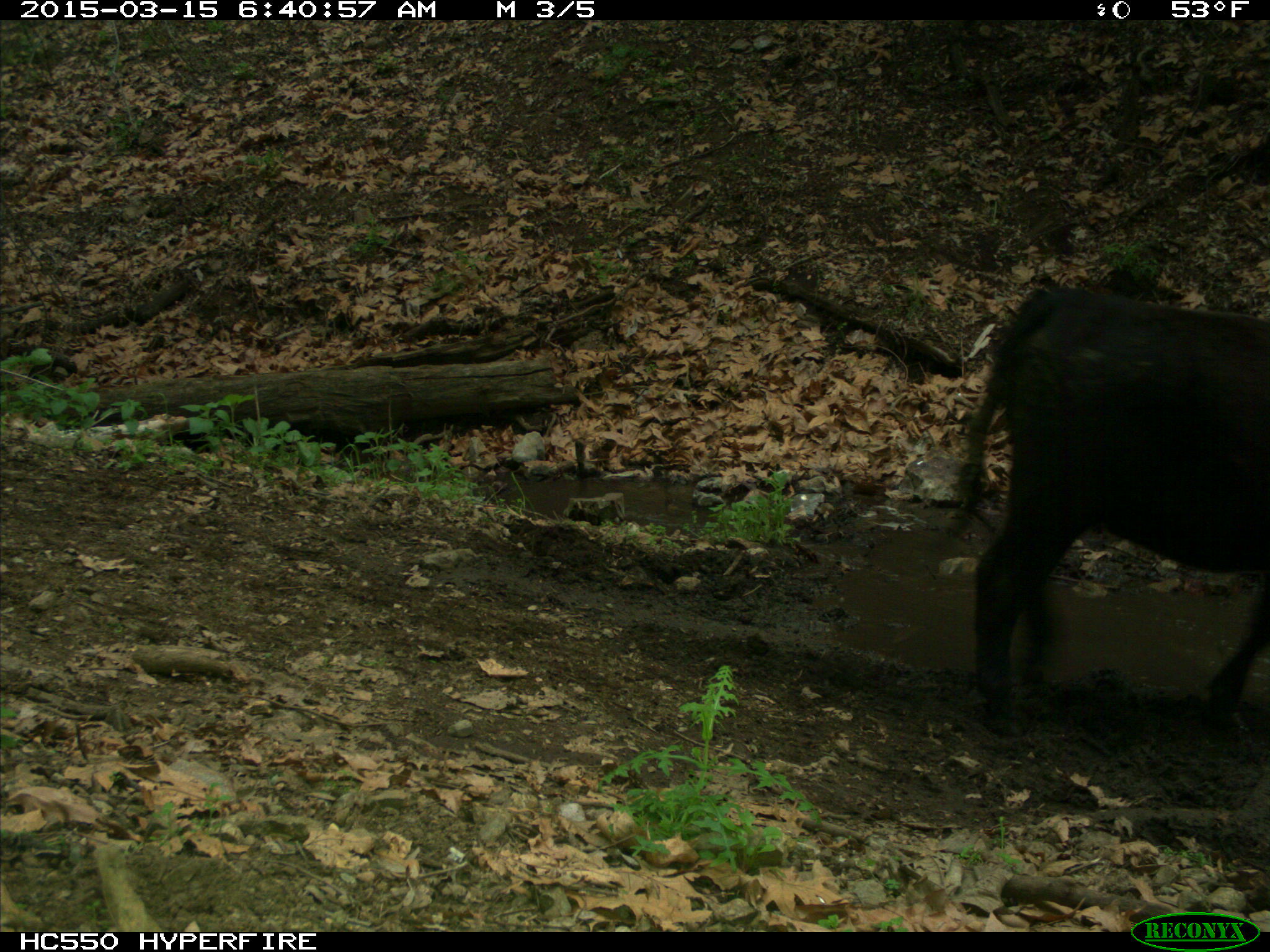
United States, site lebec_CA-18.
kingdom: Animalia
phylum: Chordata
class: Mammalia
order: Artiodactyla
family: Bovidae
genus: Bos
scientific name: Bos taurus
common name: domestic cow